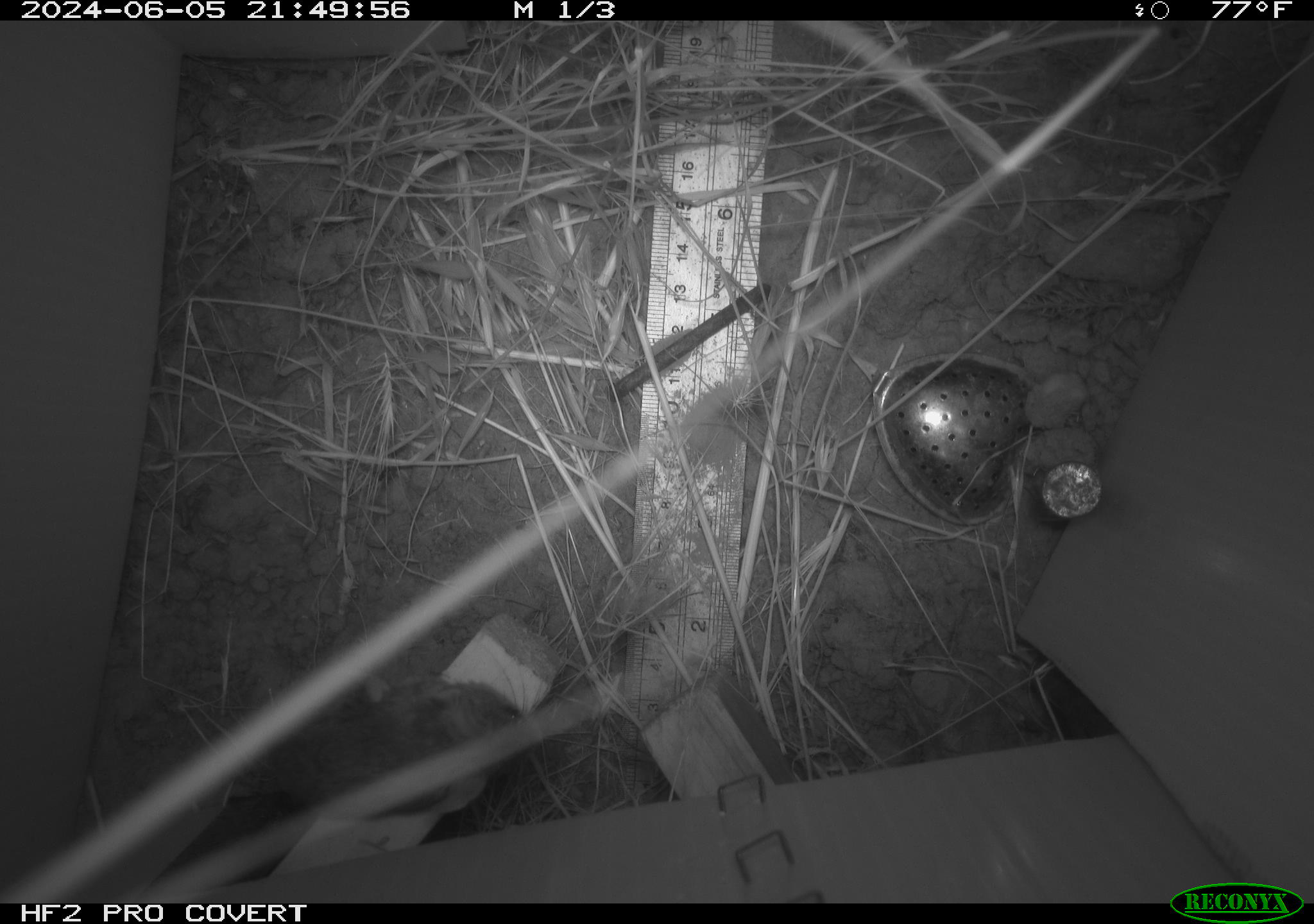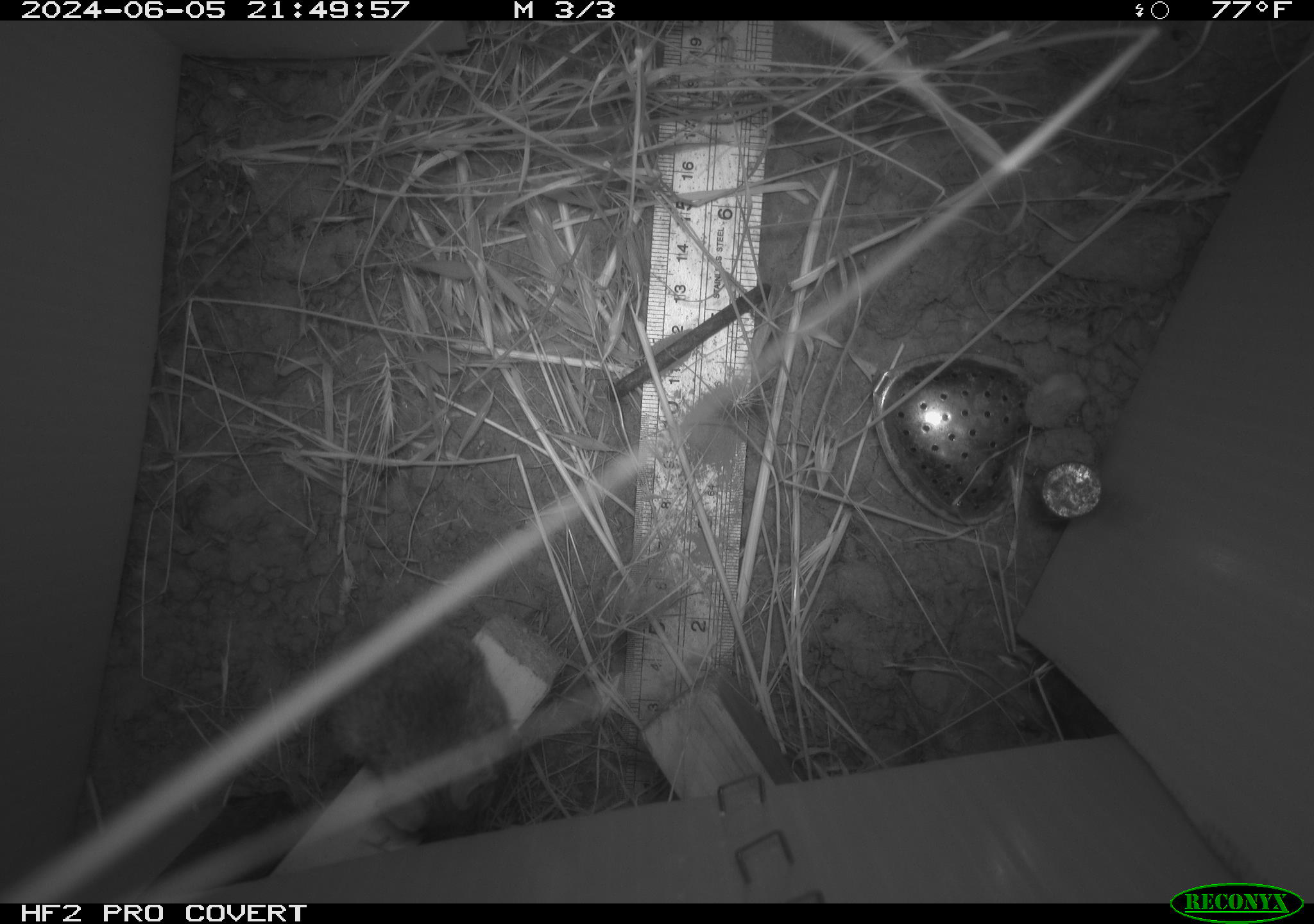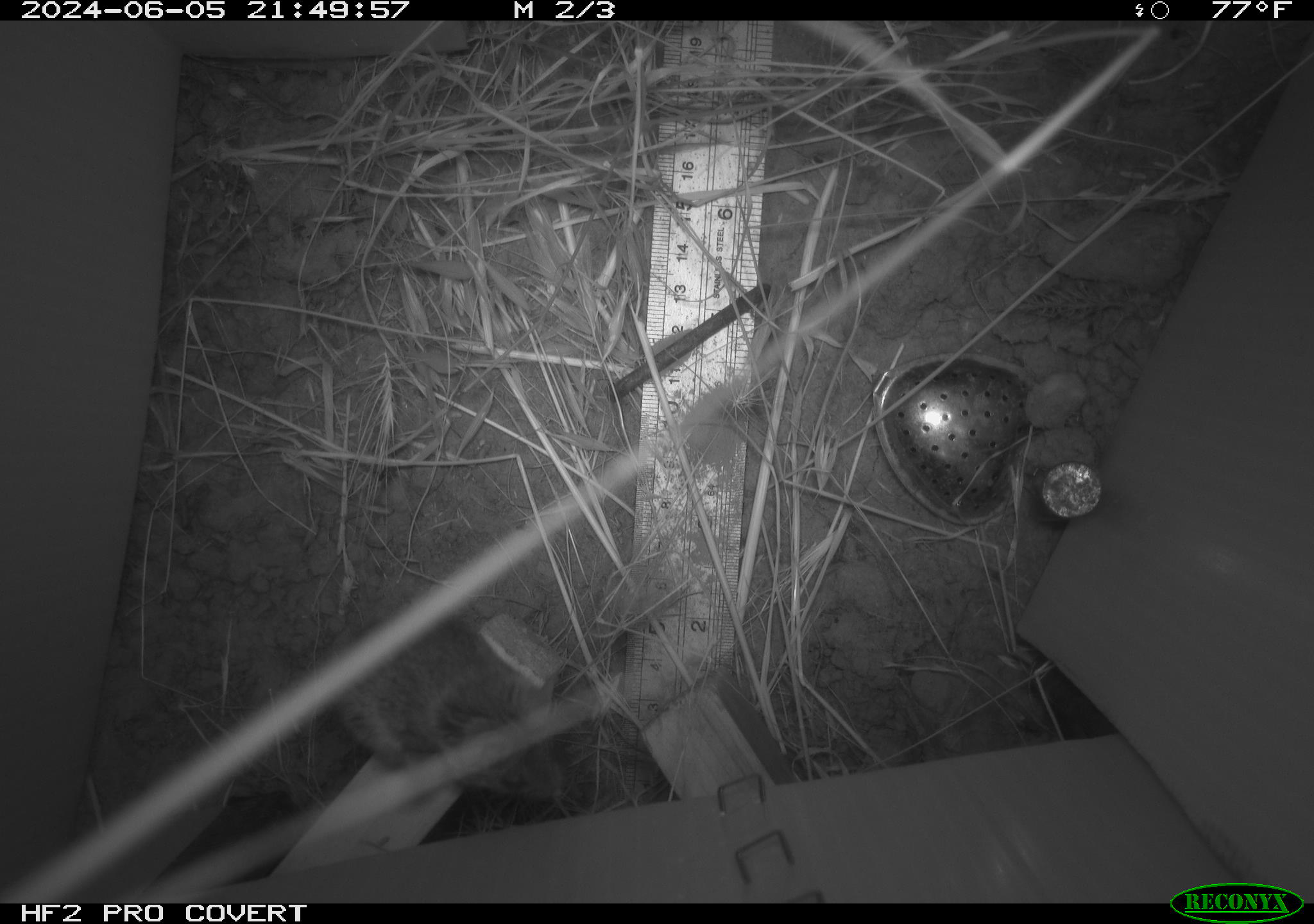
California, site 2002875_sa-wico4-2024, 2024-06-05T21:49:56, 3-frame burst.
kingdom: Animalia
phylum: Chordata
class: Mammalia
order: Rodentia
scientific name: Rodentia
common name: mouse species